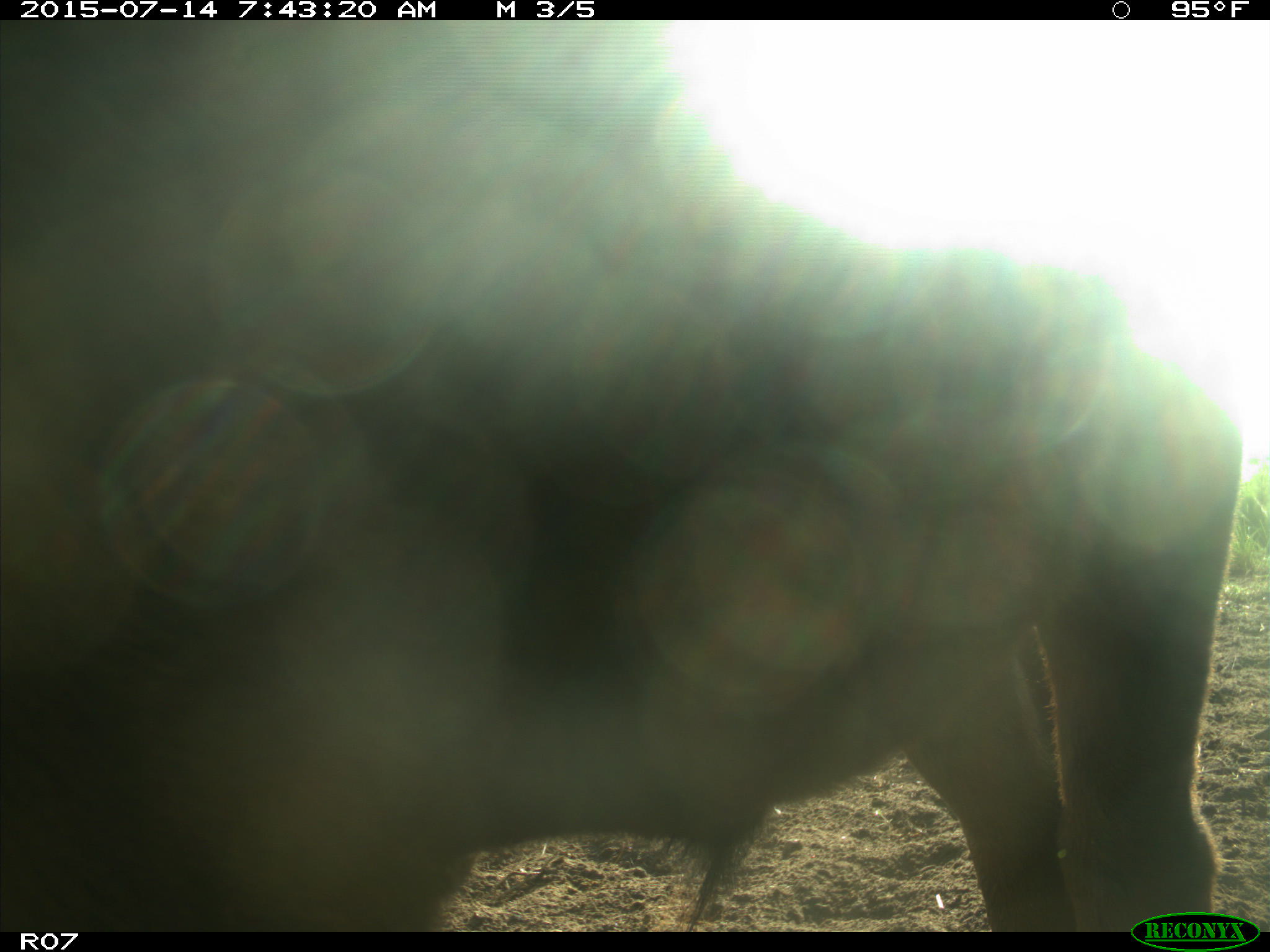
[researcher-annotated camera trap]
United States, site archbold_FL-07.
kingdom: Animalia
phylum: Chordata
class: Mammalia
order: Artiodactyla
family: Bovidae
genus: Bos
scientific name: Bos taurus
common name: domestic cow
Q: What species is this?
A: Bos taurus (domestic cow).